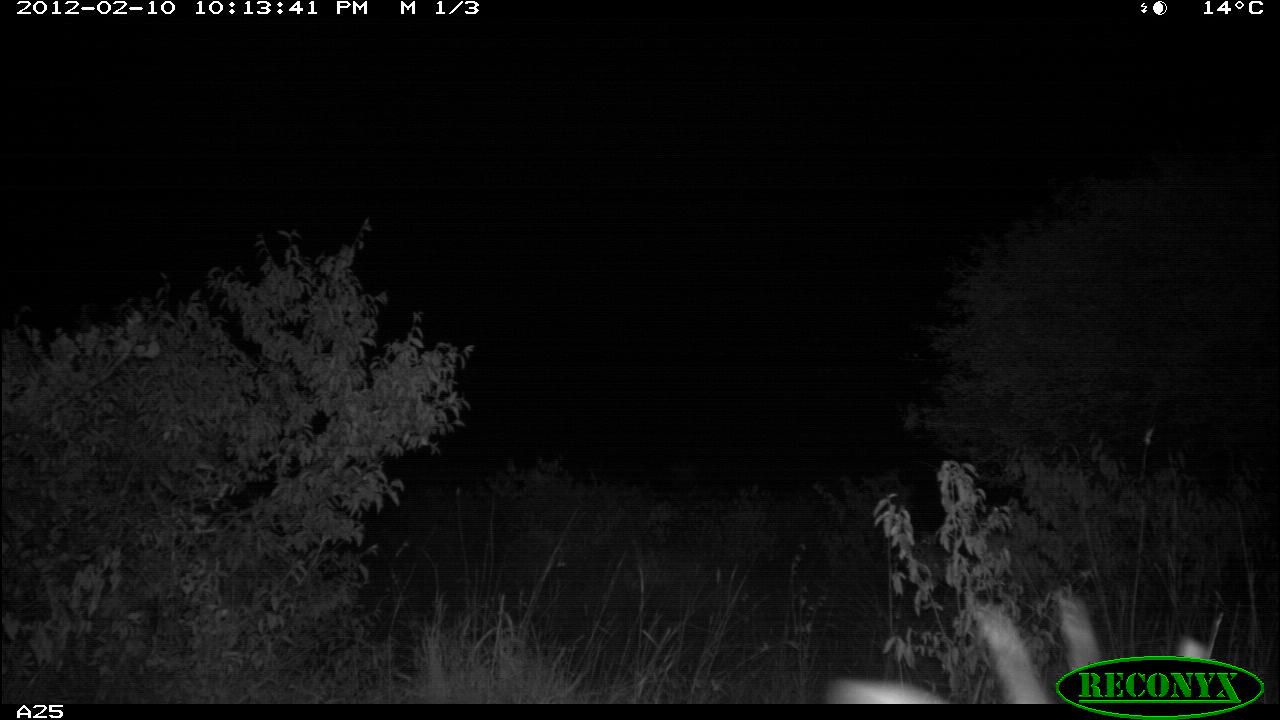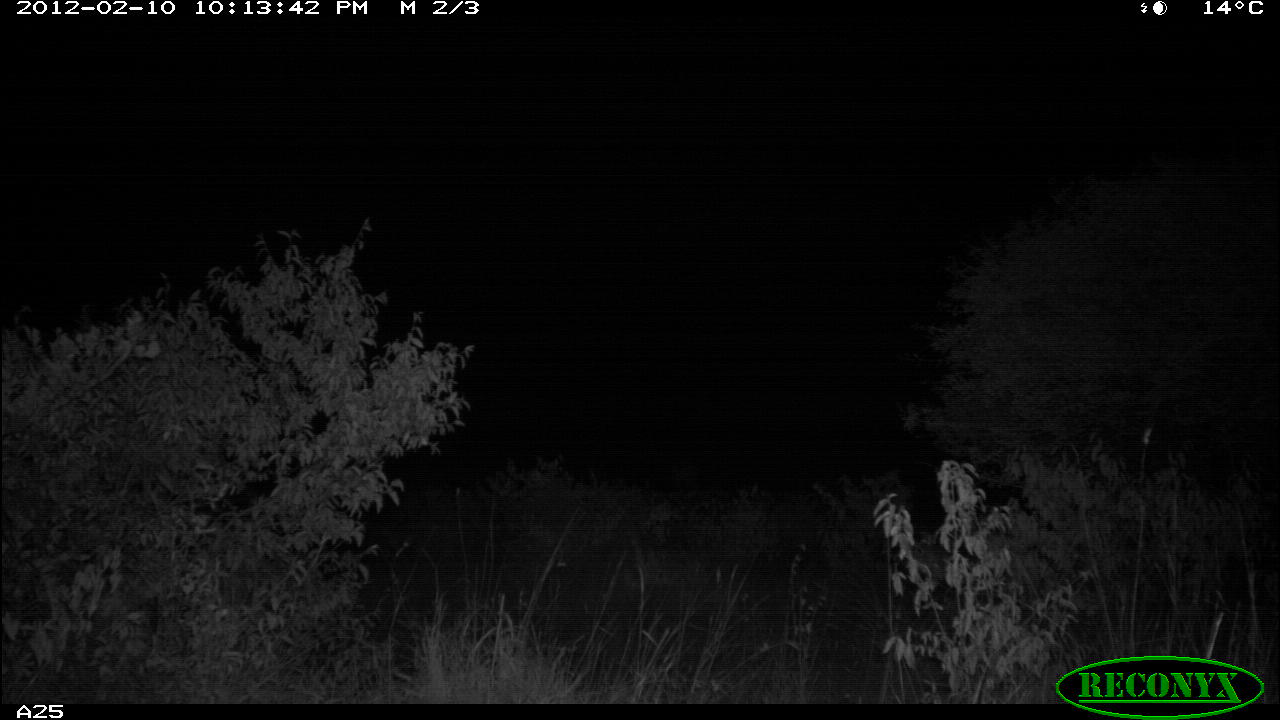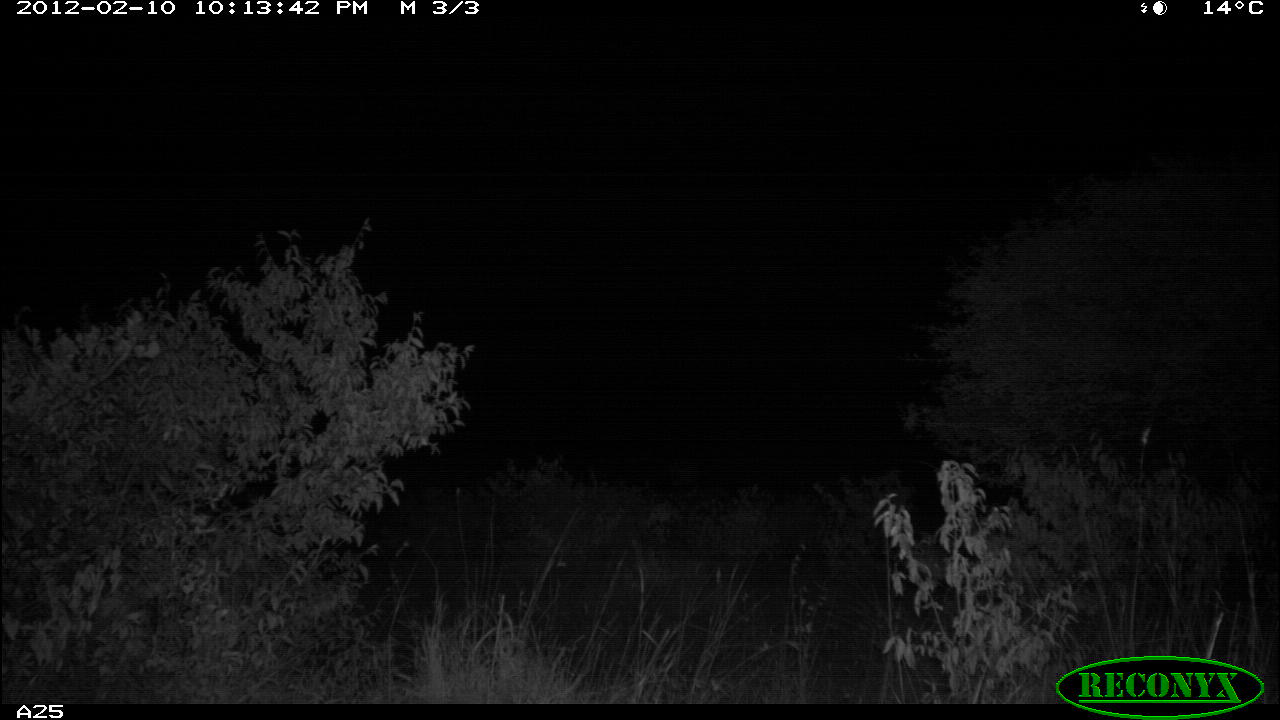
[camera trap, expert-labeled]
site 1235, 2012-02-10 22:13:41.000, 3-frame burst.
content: unidentified animal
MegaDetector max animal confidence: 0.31